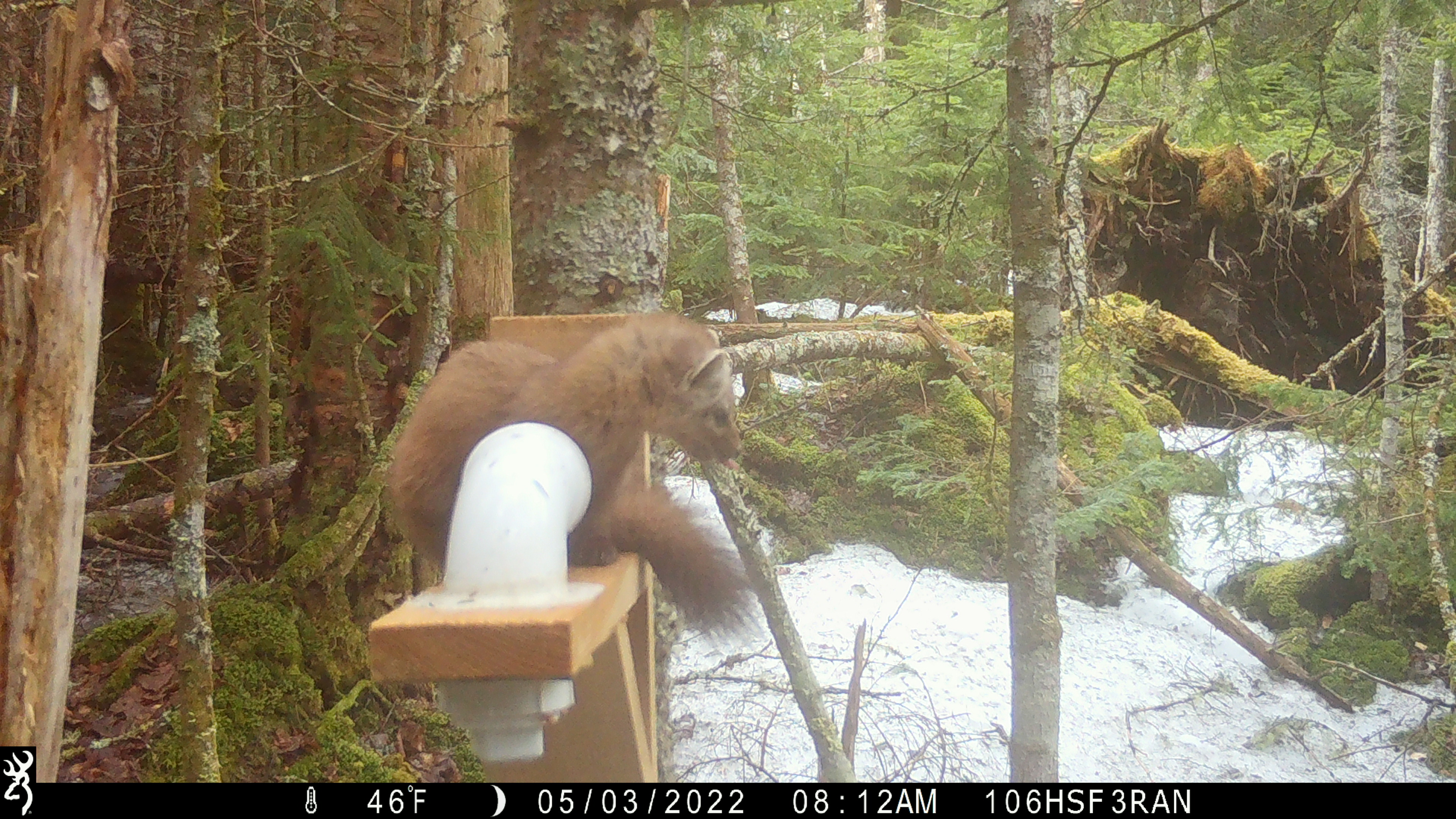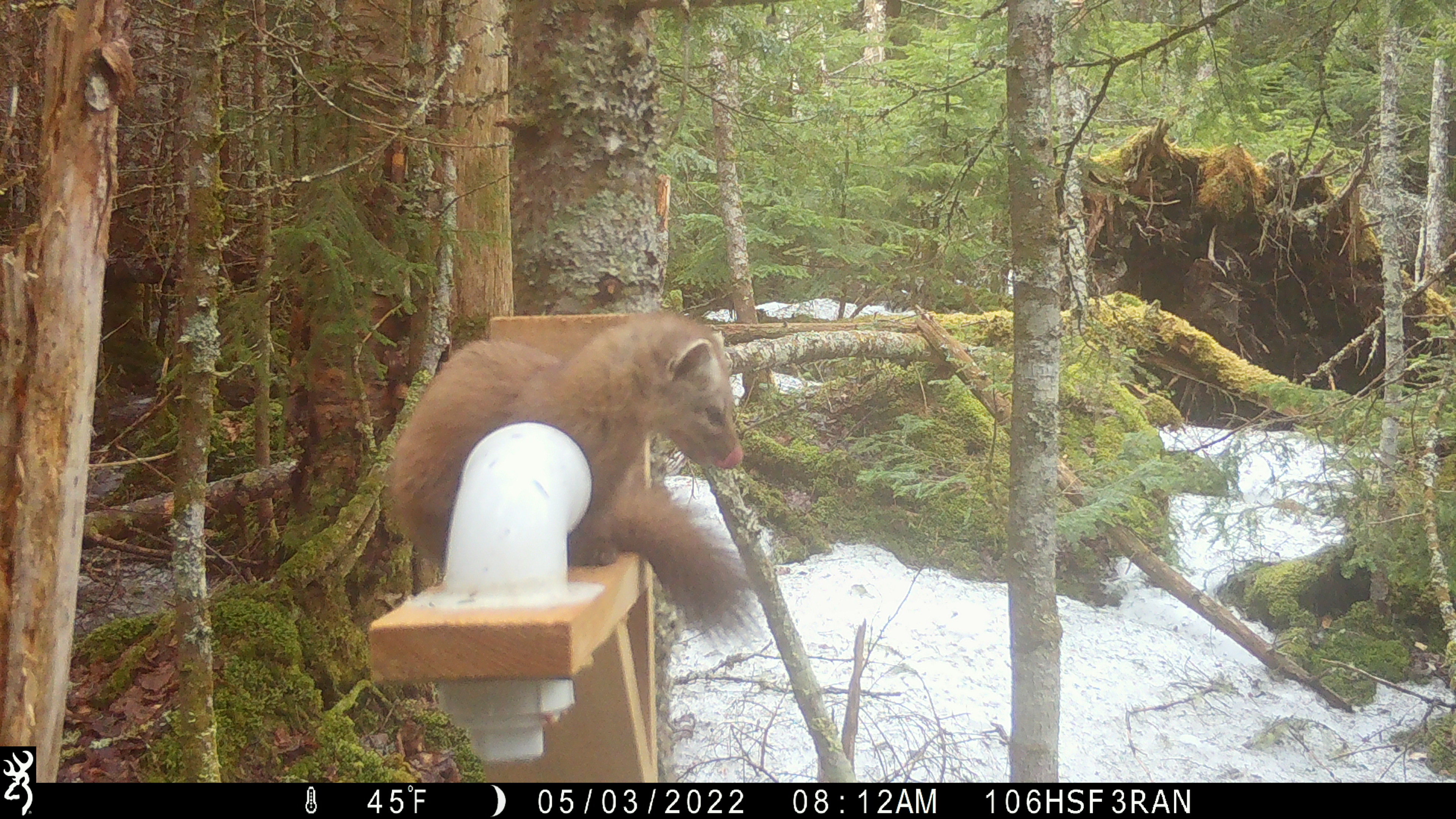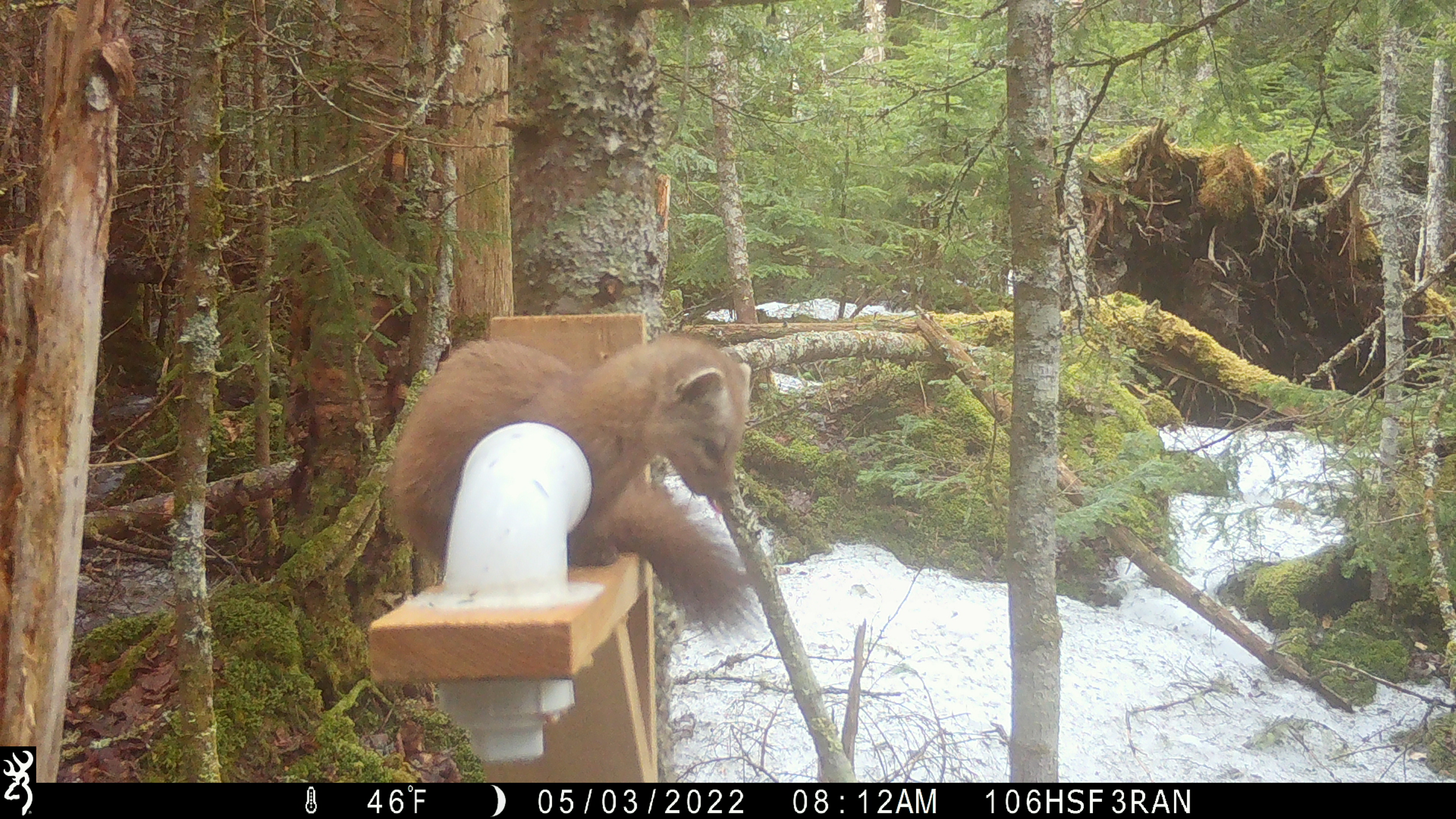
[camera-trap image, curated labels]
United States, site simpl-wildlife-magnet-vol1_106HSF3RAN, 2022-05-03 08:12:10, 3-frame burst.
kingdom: Animalia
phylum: Chordata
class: Mammalia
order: Carnivora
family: Mustelidae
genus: Martes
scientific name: Martes americana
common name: american marten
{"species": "american marten (Martes americana)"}